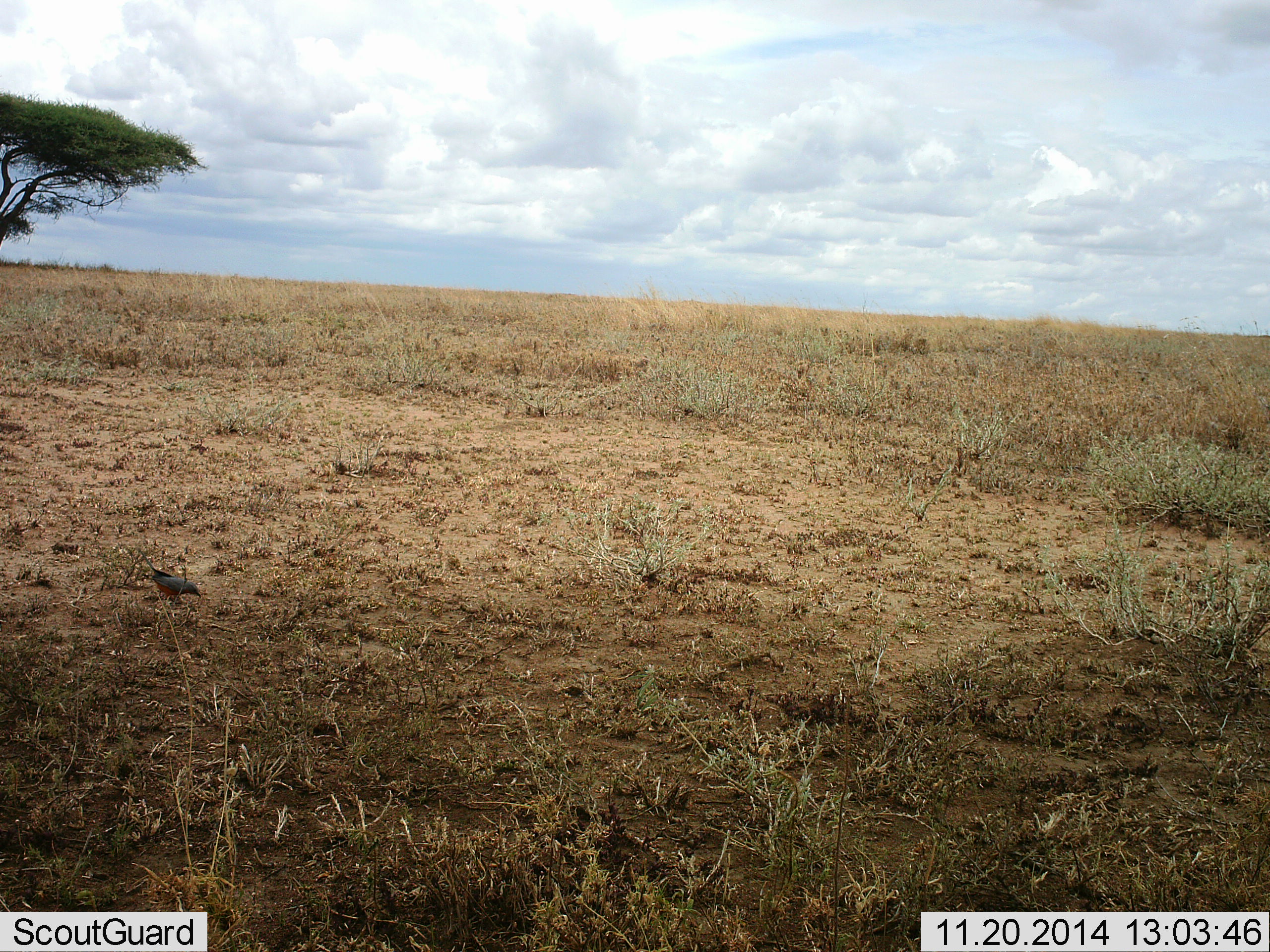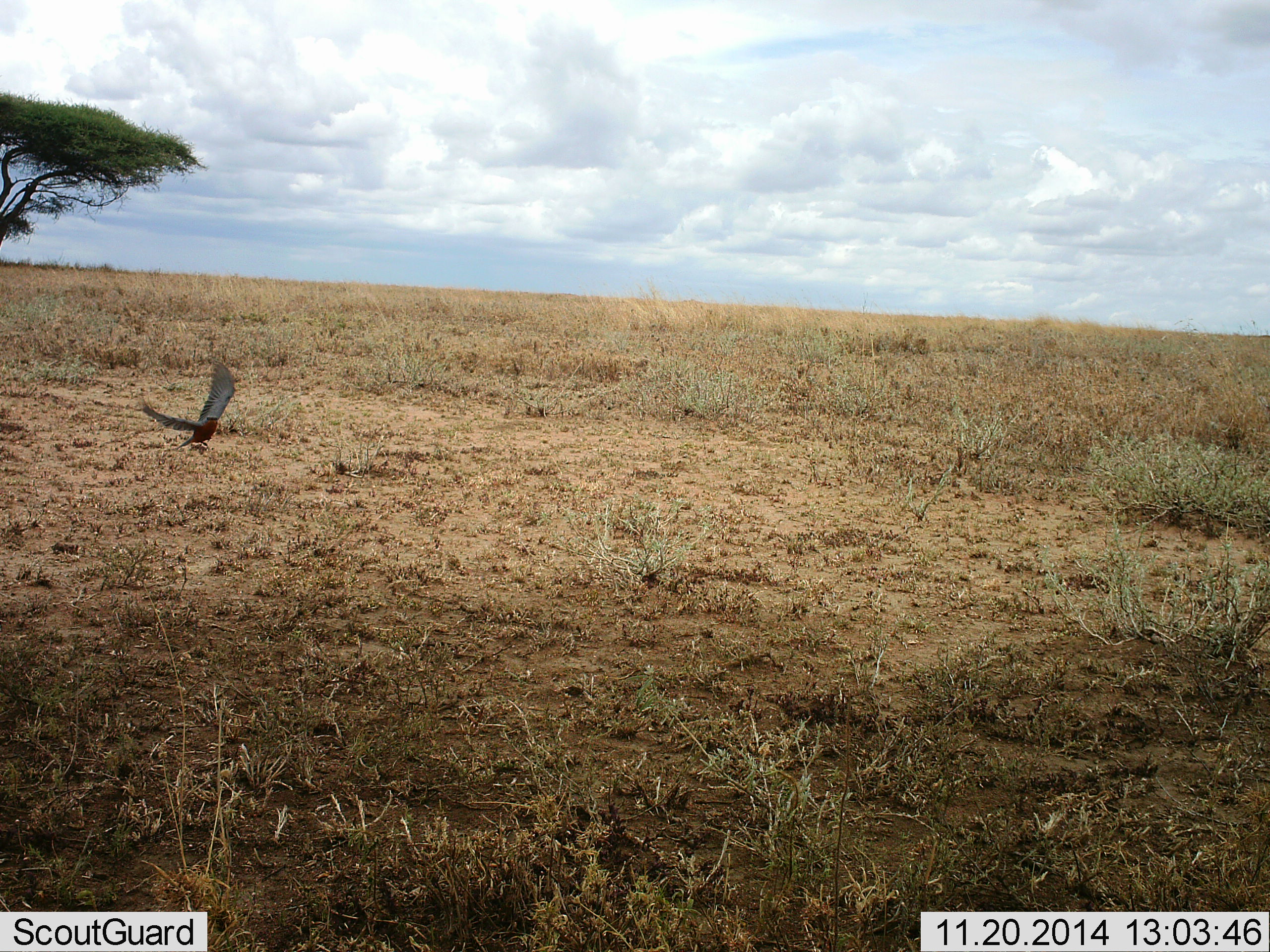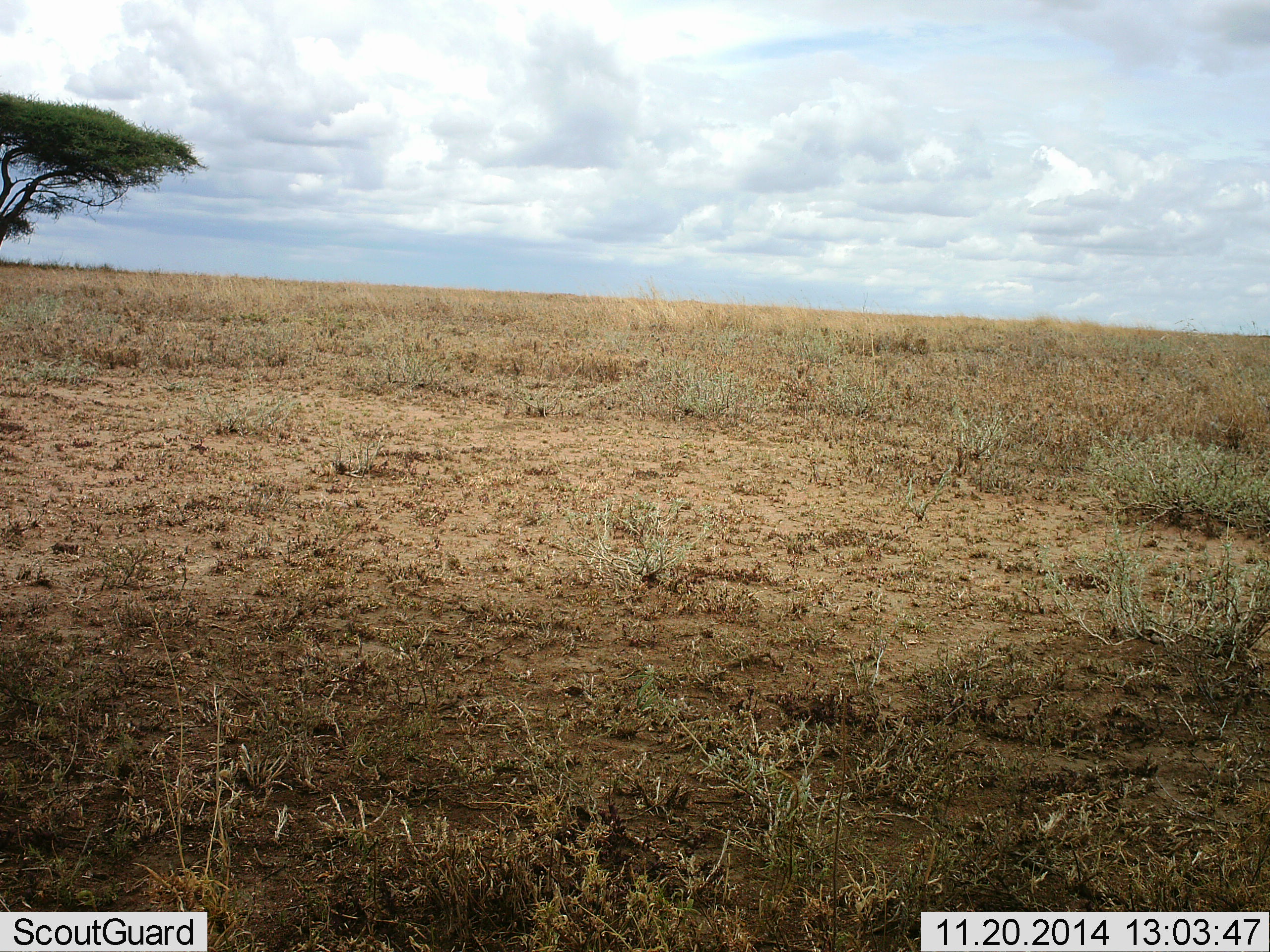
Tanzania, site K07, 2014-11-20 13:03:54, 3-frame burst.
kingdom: Animalia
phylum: Chordata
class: Aves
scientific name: Aves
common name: bird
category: otherbird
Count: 1.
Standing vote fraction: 20%.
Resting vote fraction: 0%.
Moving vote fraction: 100%.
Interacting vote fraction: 0%.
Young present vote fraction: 0%.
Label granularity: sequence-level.